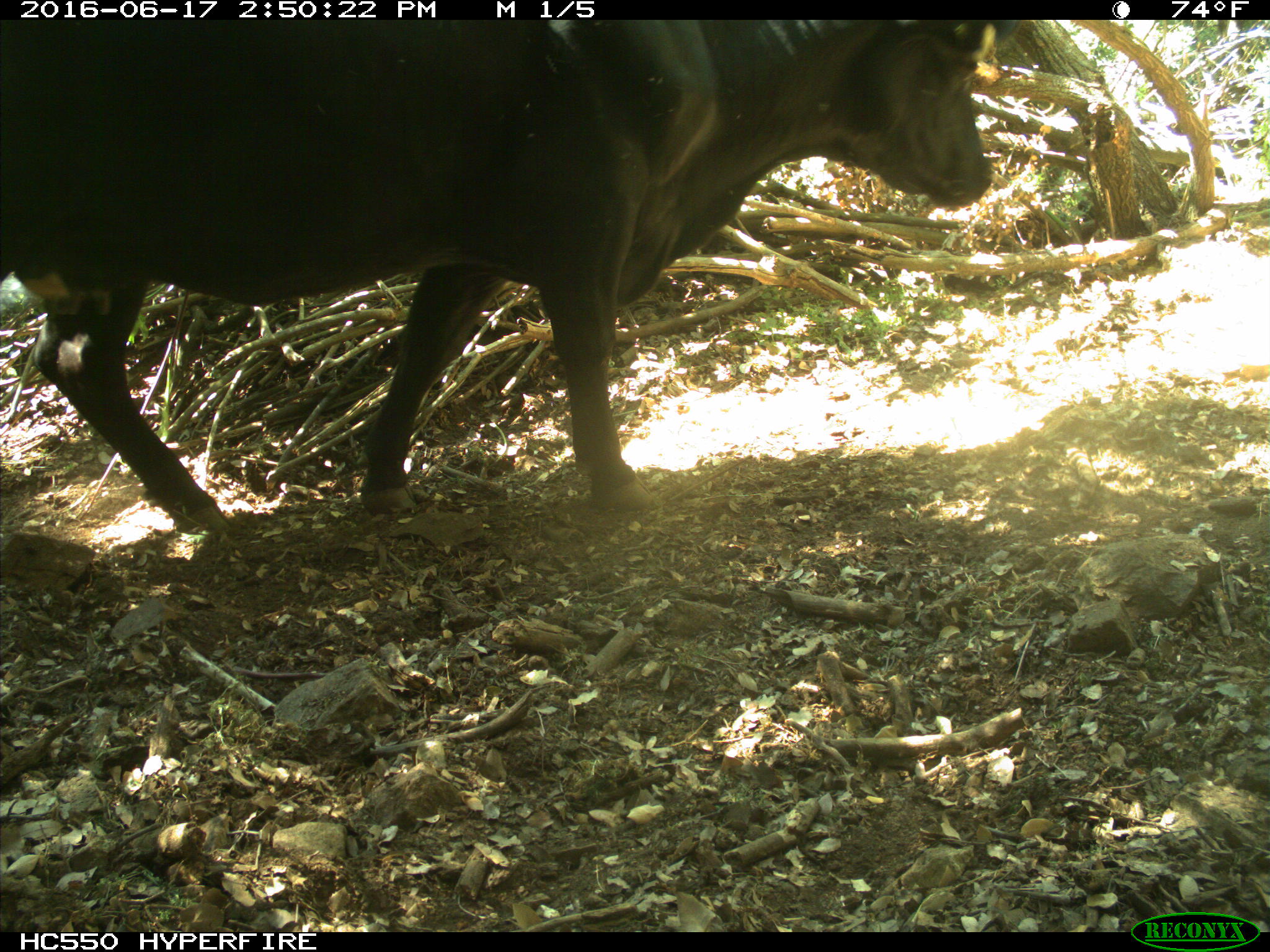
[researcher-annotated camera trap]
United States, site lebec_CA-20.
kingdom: Animalia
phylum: Chordata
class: Mammalia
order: Artiodactyla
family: Bovidae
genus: Bos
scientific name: Bos taurus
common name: domestic cow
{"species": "Bos taurus (domestic cow)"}